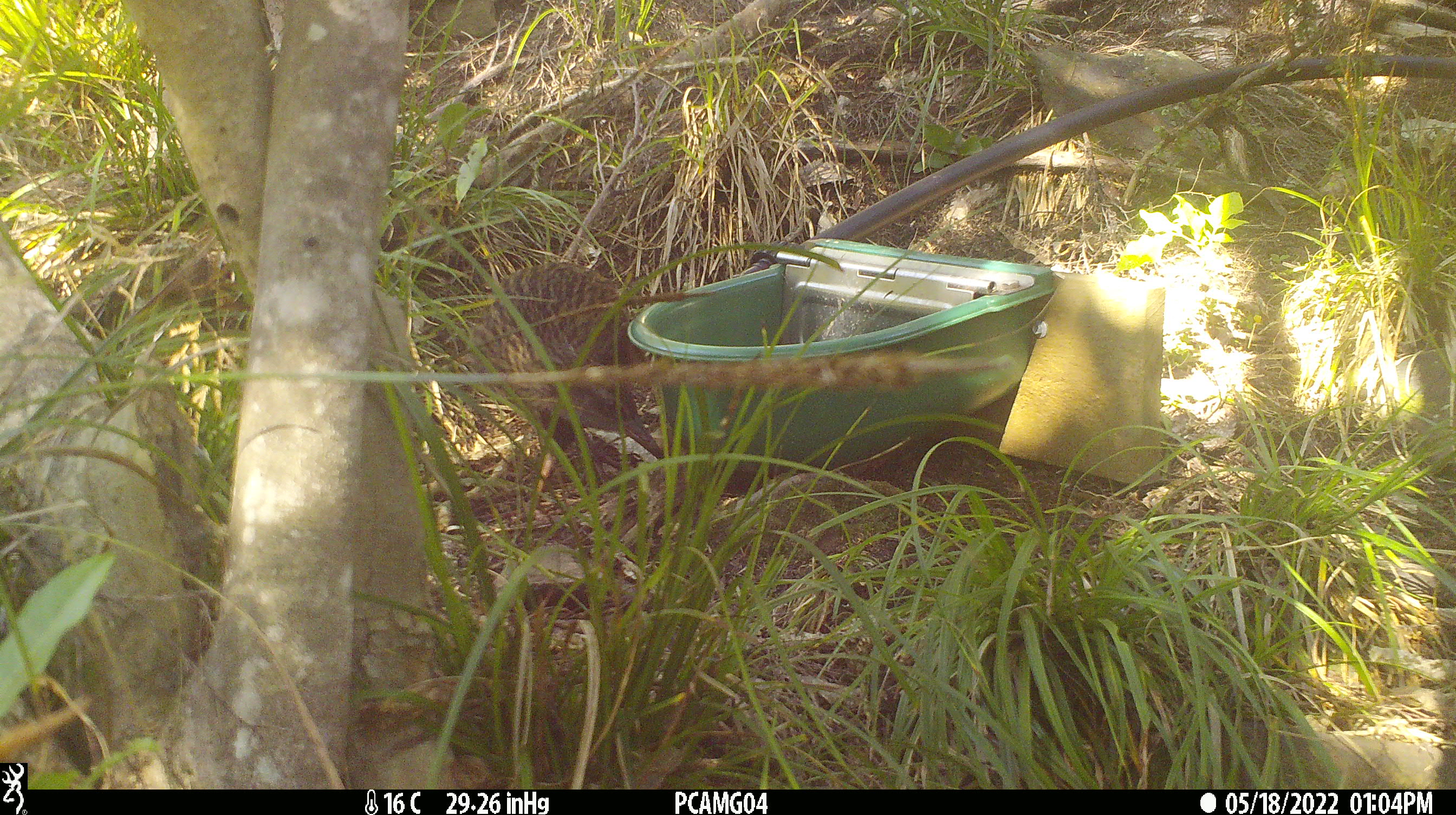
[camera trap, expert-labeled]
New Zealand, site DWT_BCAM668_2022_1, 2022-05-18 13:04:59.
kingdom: Animalia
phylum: Chordata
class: Aves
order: Gruiformes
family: Rallidae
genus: Gallirallus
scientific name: Gallirallus australis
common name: weka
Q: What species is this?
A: Weka (Gallirallus australis).